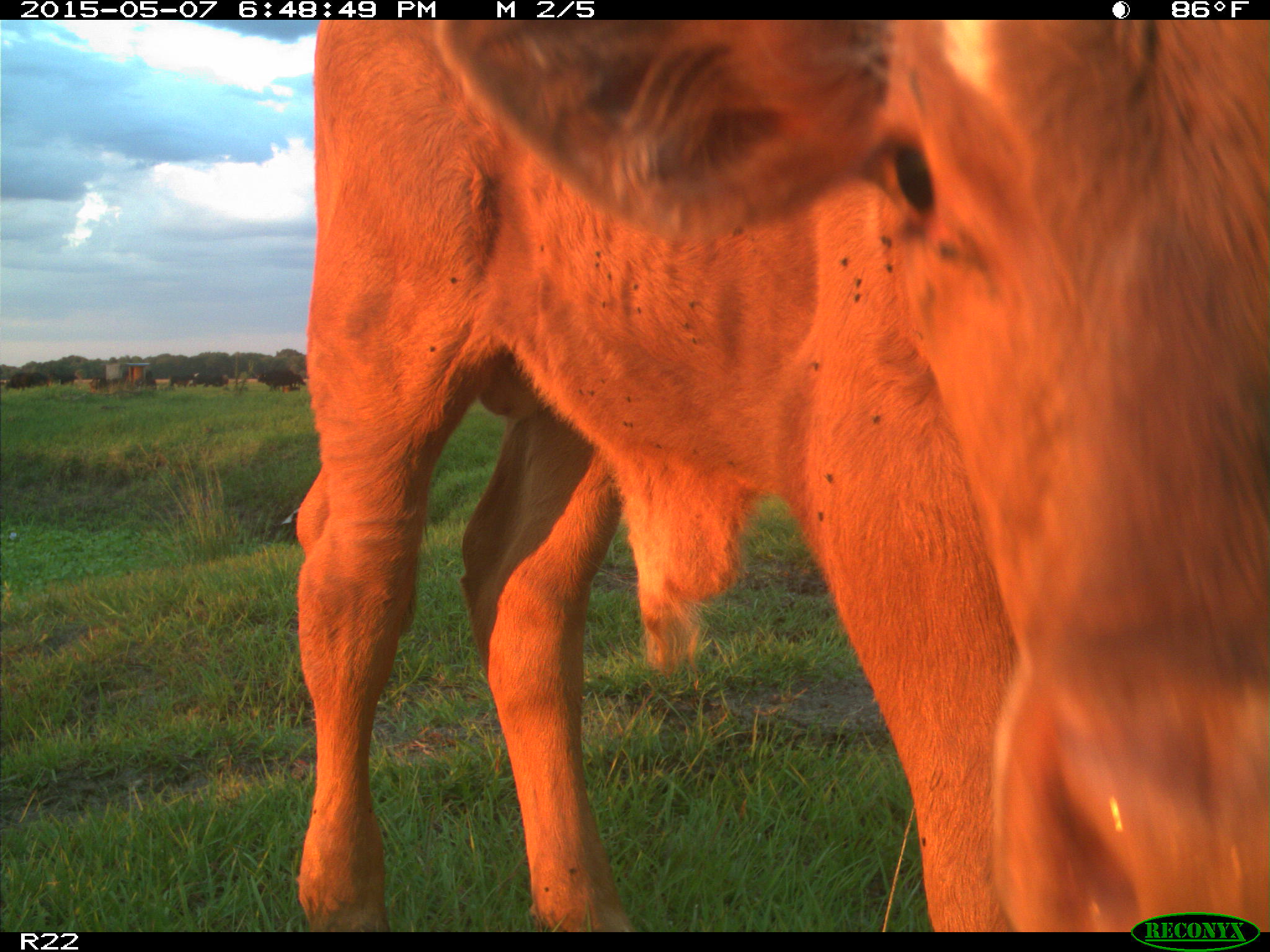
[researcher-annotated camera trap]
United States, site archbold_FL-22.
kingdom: Animalia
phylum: Chordata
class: Mammalia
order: Artiodactyla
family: Bovidae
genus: Bos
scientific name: Bos taurus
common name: domestic cow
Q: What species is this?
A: Bos taurus (domestic cow).